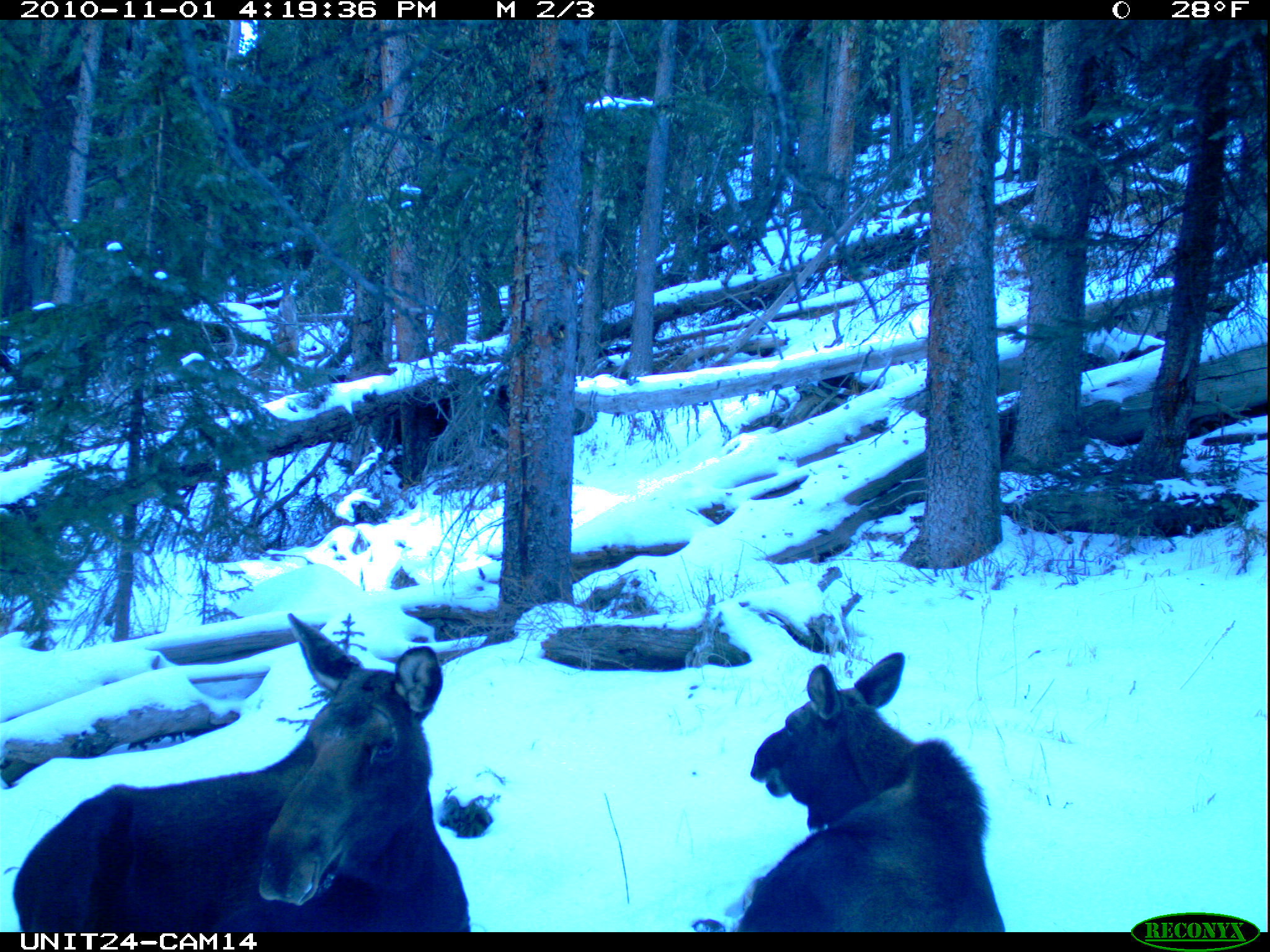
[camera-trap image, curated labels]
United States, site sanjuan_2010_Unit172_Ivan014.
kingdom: Animalia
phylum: Chordata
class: Mammalia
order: Artiodactyla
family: Cervidae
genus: Alces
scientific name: Alces alces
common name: moose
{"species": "Alces alces (moose)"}